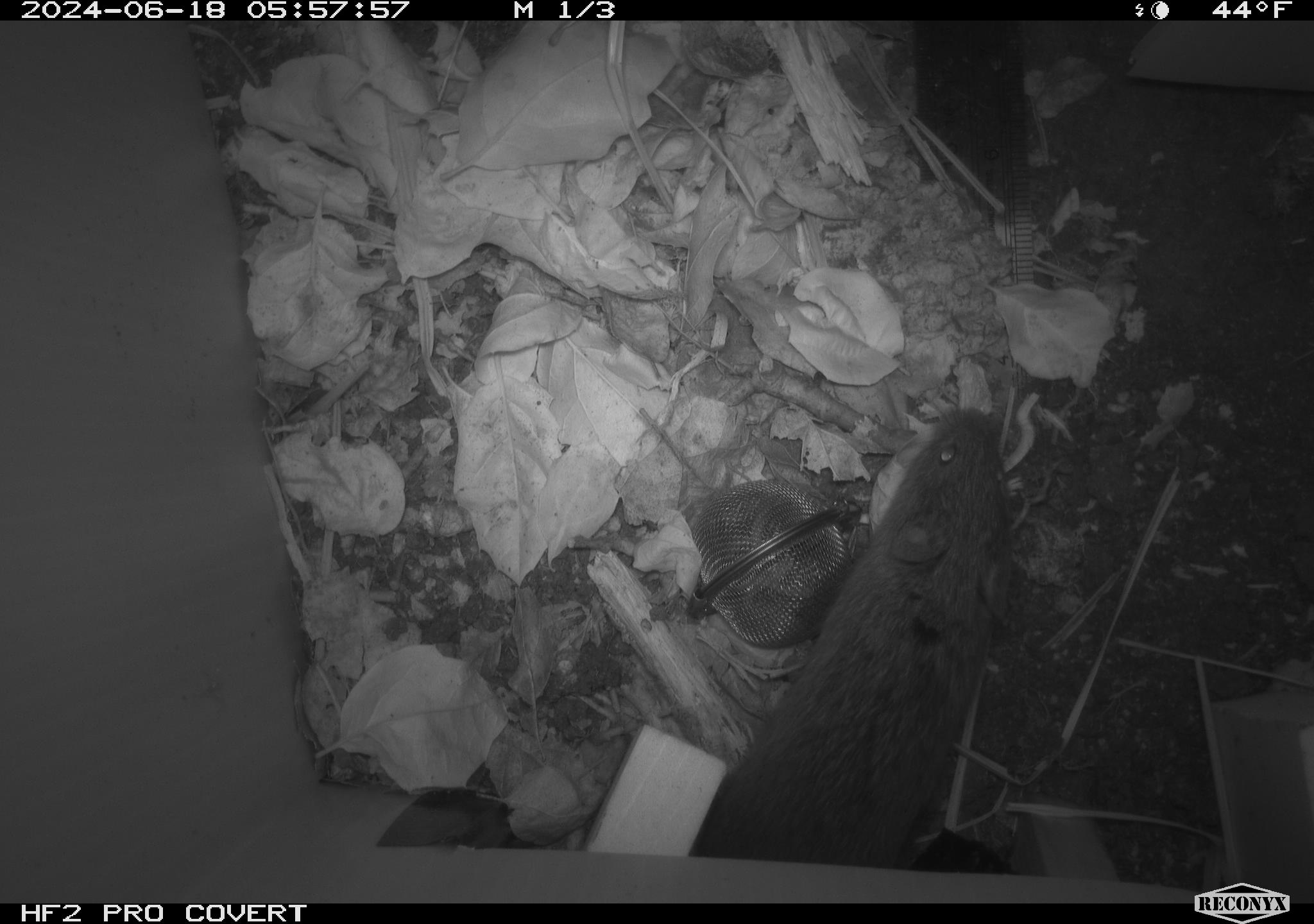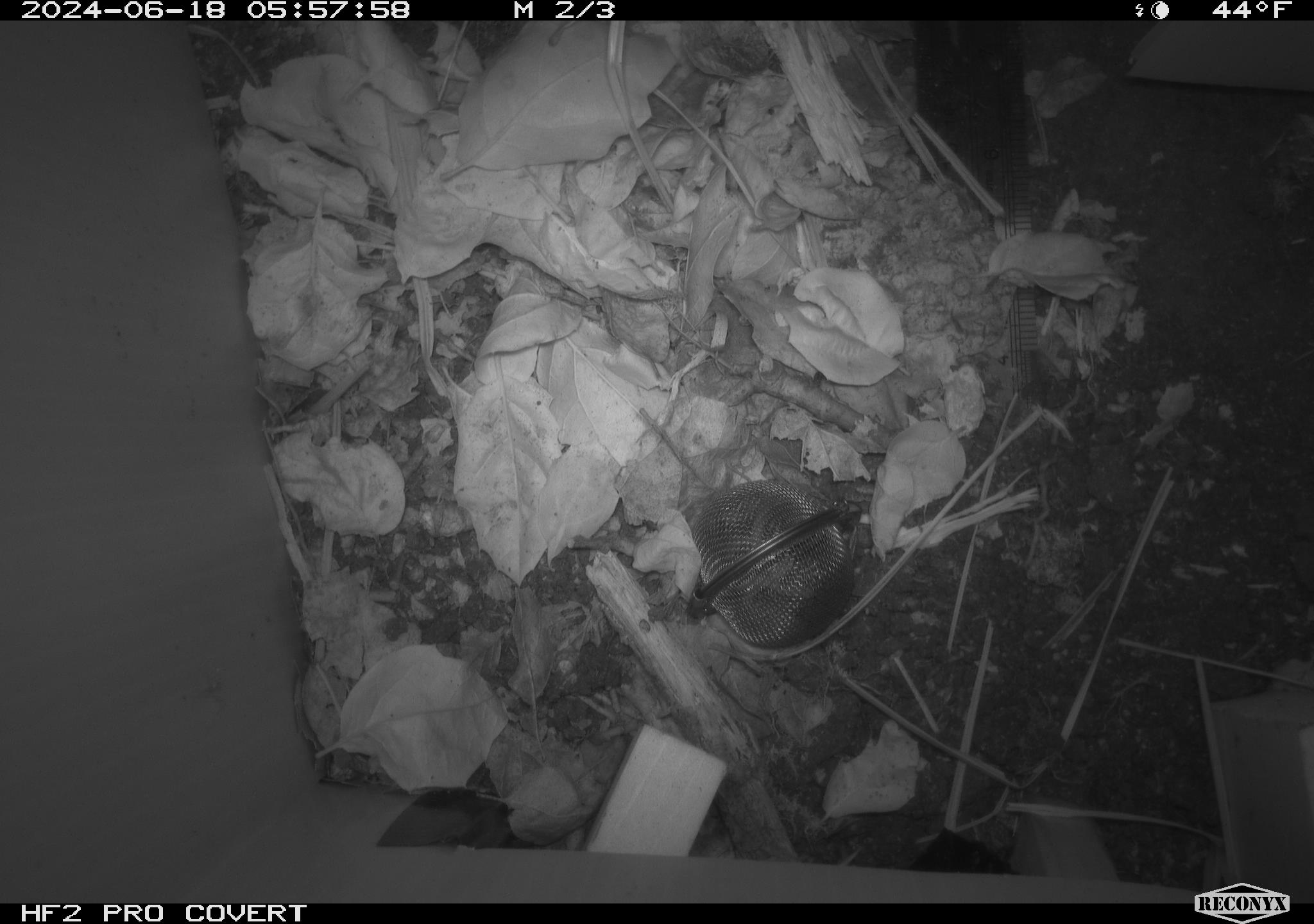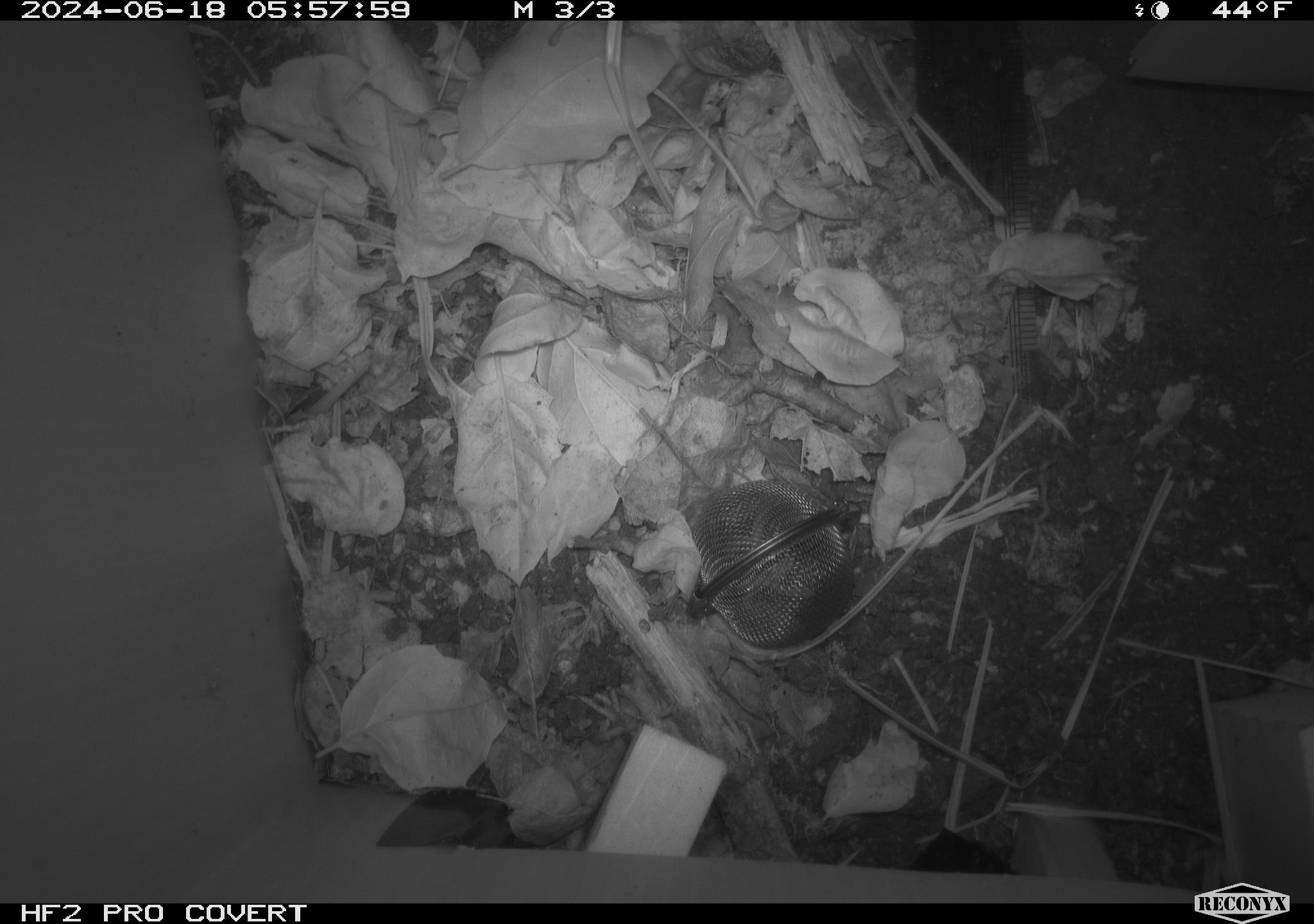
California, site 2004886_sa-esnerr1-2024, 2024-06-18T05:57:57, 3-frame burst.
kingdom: Animalia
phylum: Chordata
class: Mammalia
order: Rodentia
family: Cricetidae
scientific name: Cricetidae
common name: hamsters, voles, lemmings, and allies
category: cricetidae family